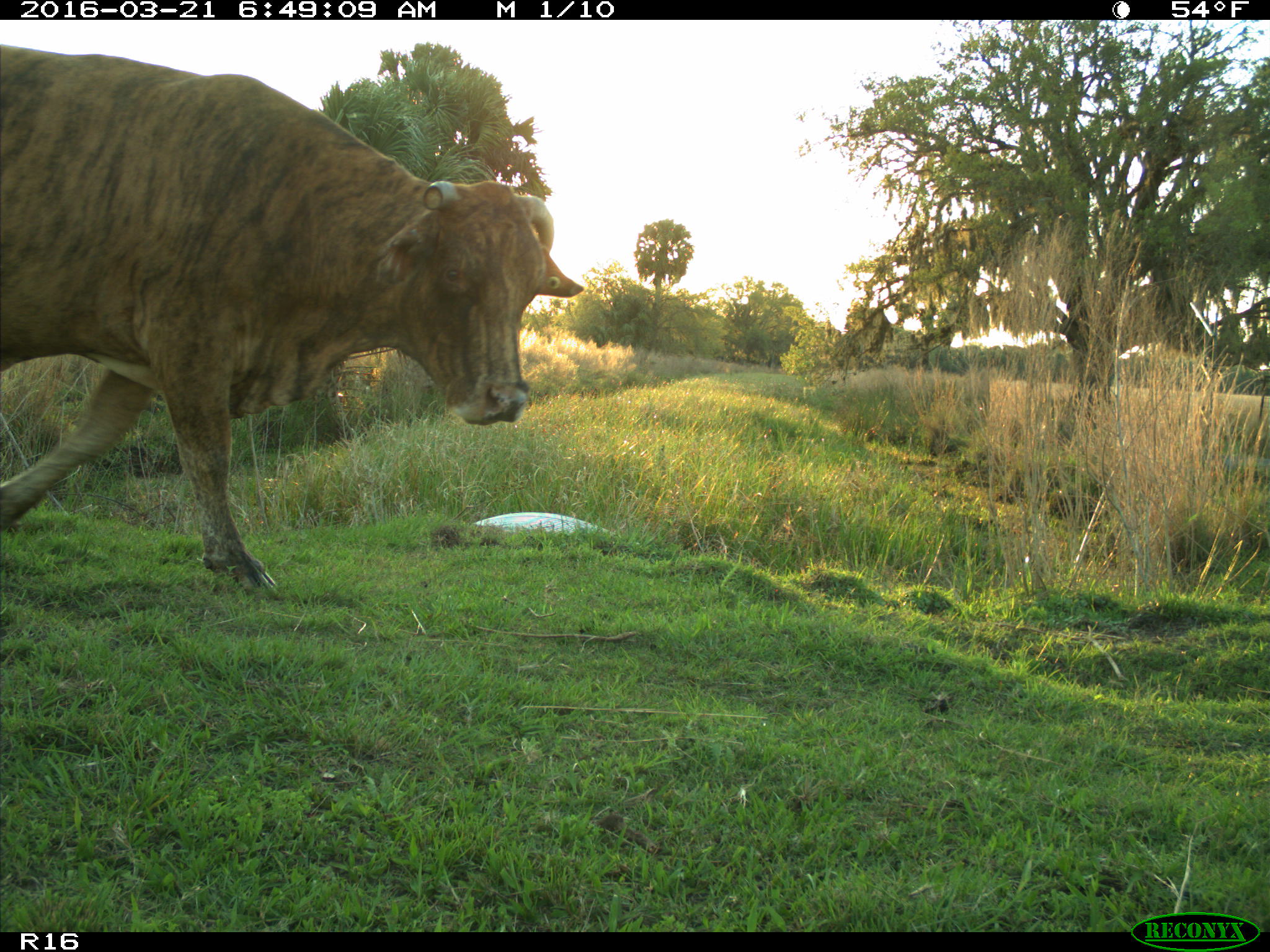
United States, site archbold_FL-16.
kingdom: Animalia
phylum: Chordata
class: Mammalia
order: Artiodactyla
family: Bovidae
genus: Bos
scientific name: Bos taurus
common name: domestic cow